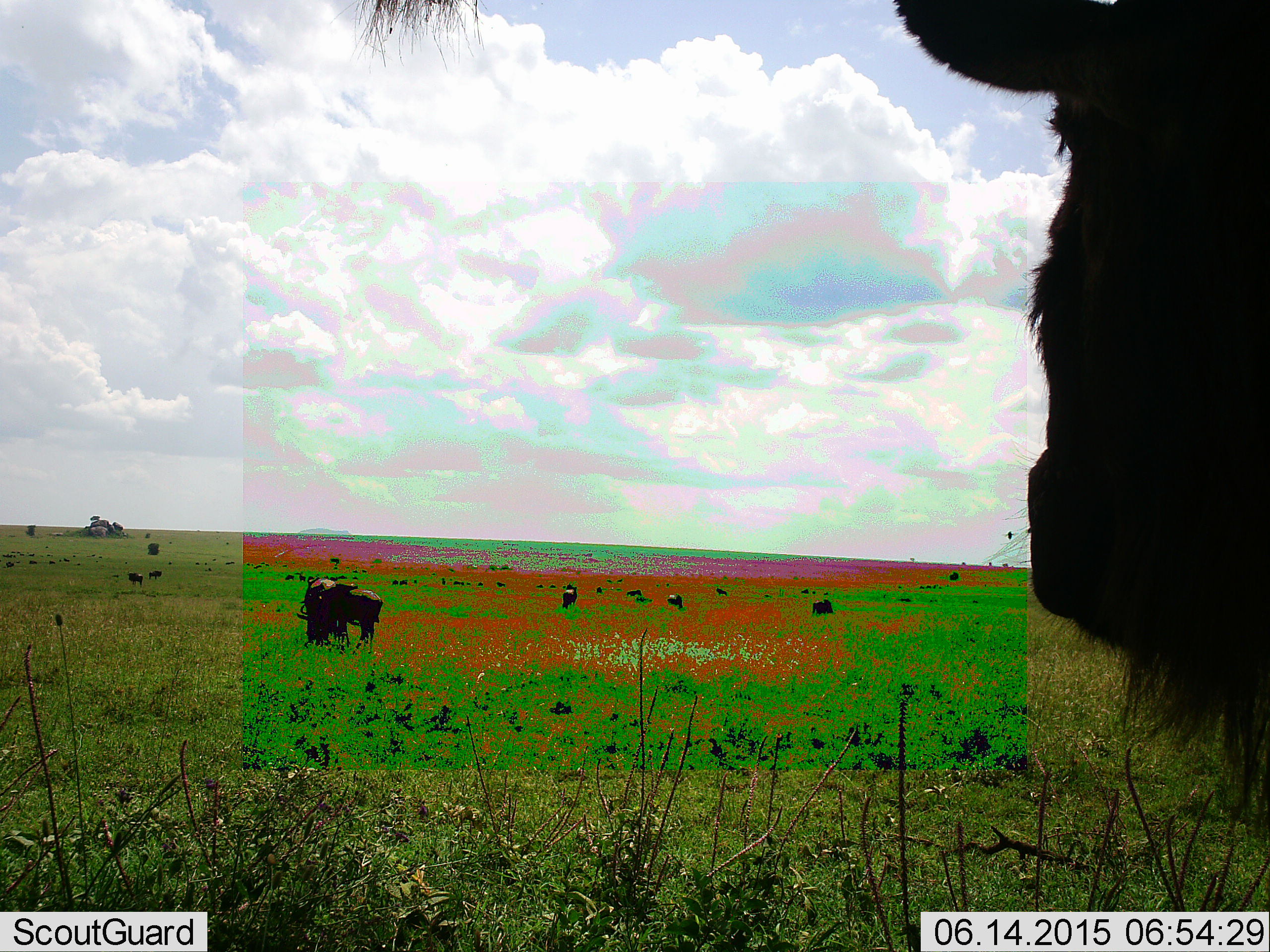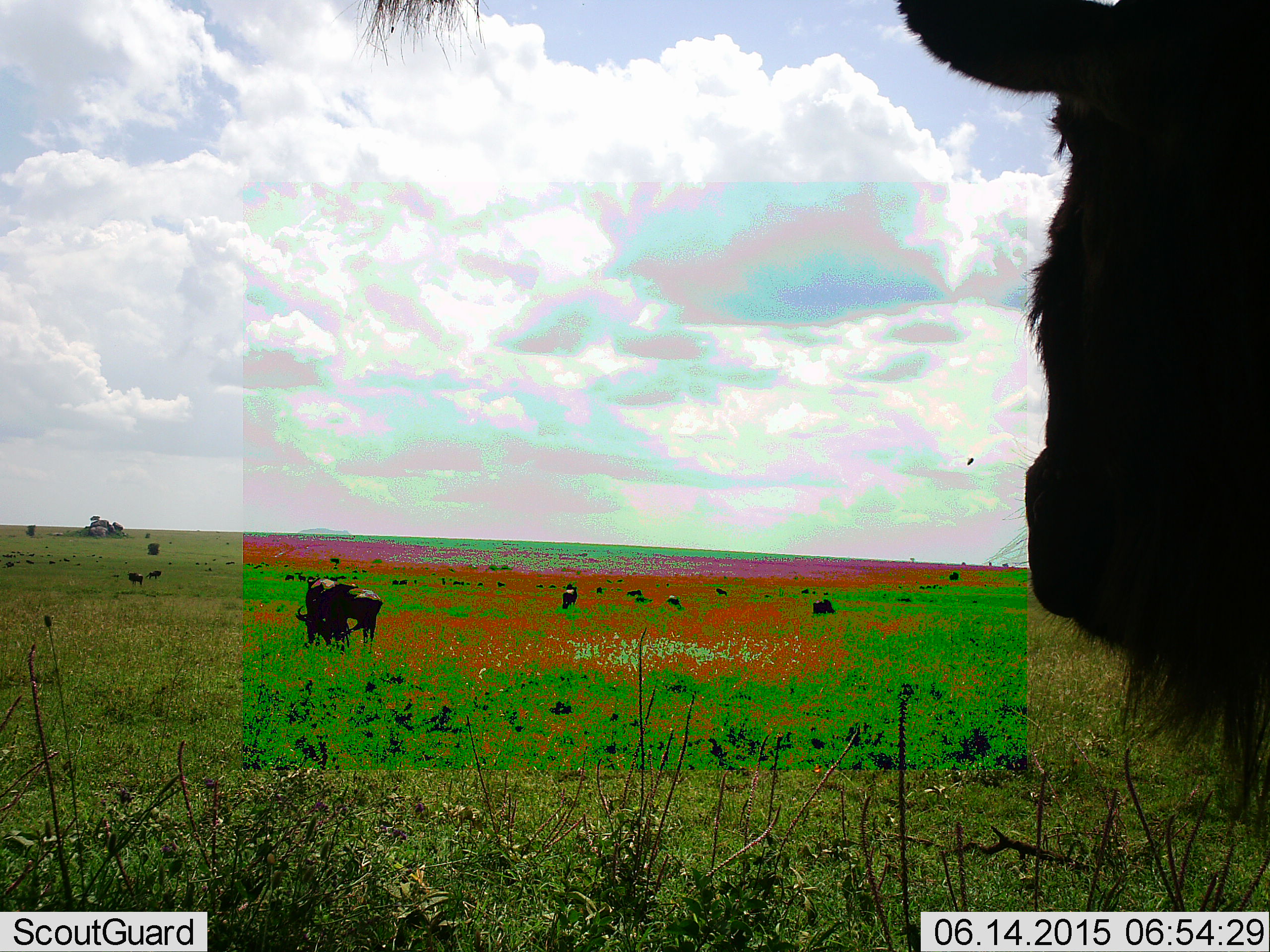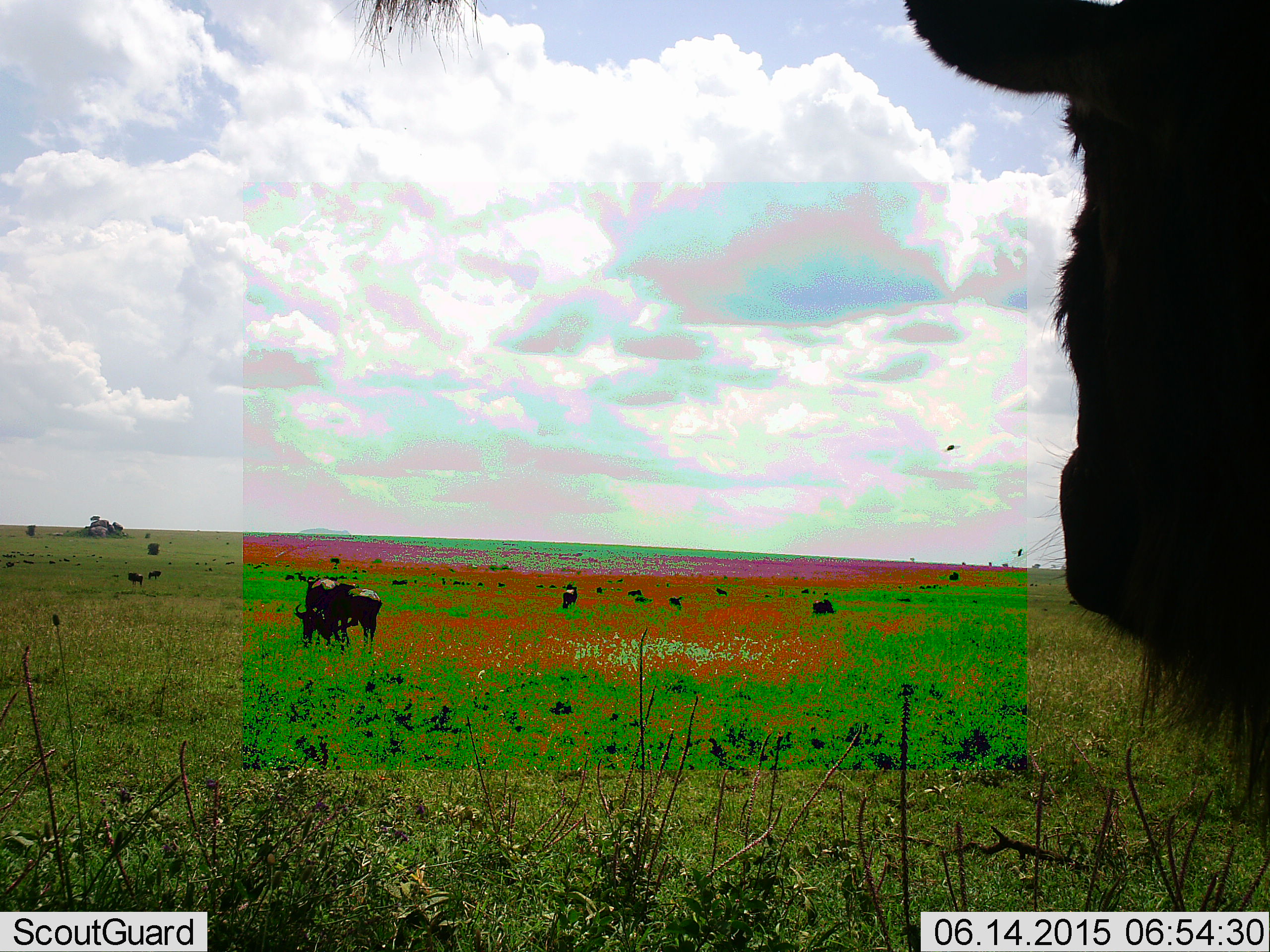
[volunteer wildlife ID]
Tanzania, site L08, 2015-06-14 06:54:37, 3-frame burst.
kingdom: Animalia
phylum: Chordata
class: Mammalia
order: Artiodactyla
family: Bovidae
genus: Connochaetes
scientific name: Connochaetes taurinus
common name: blue wildebeest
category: wildebeest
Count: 11-50.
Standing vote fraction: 82%.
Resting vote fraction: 9%.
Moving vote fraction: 9%.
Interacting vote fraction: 9%.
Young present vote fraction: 9%.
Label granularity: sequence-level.